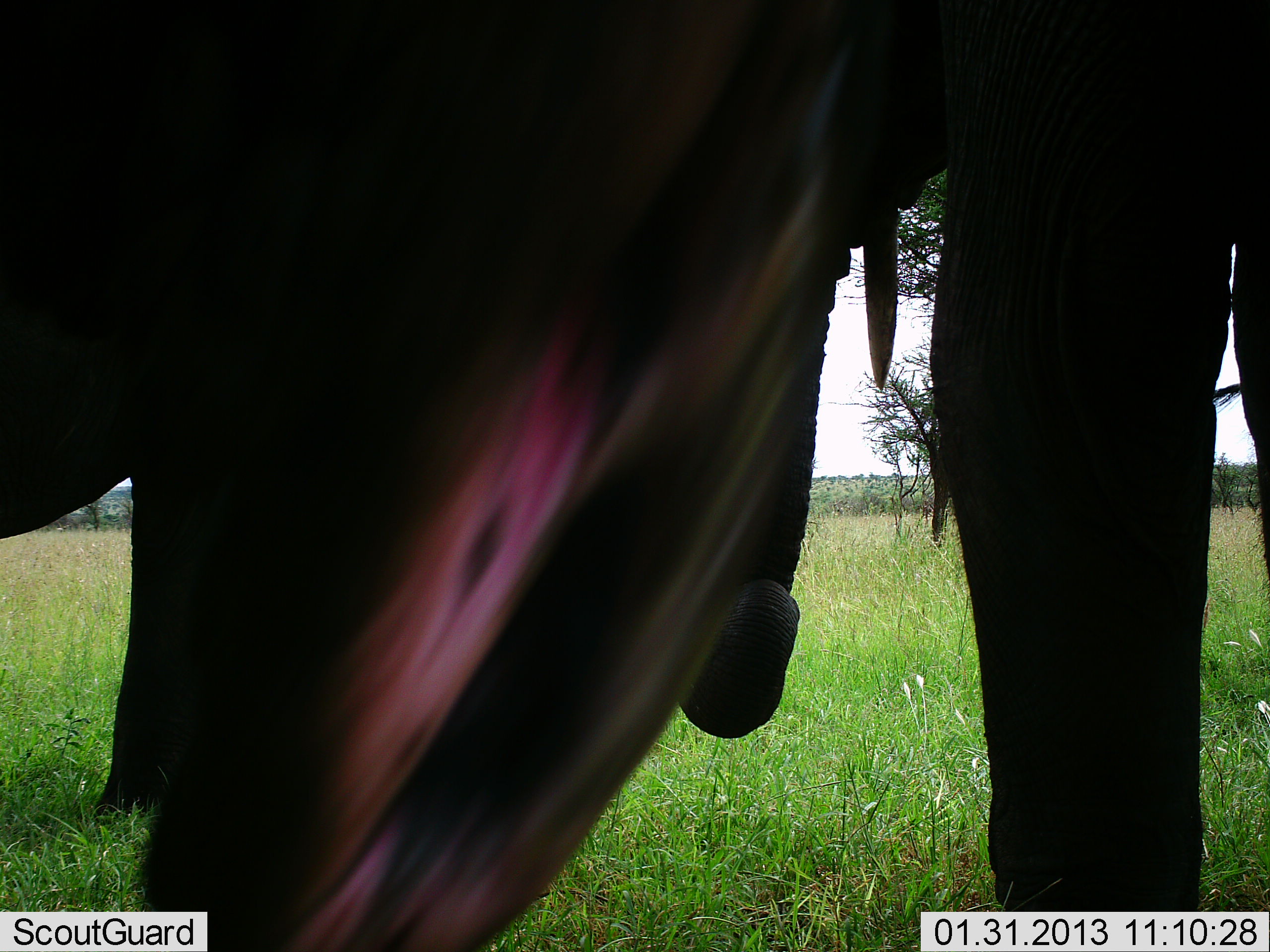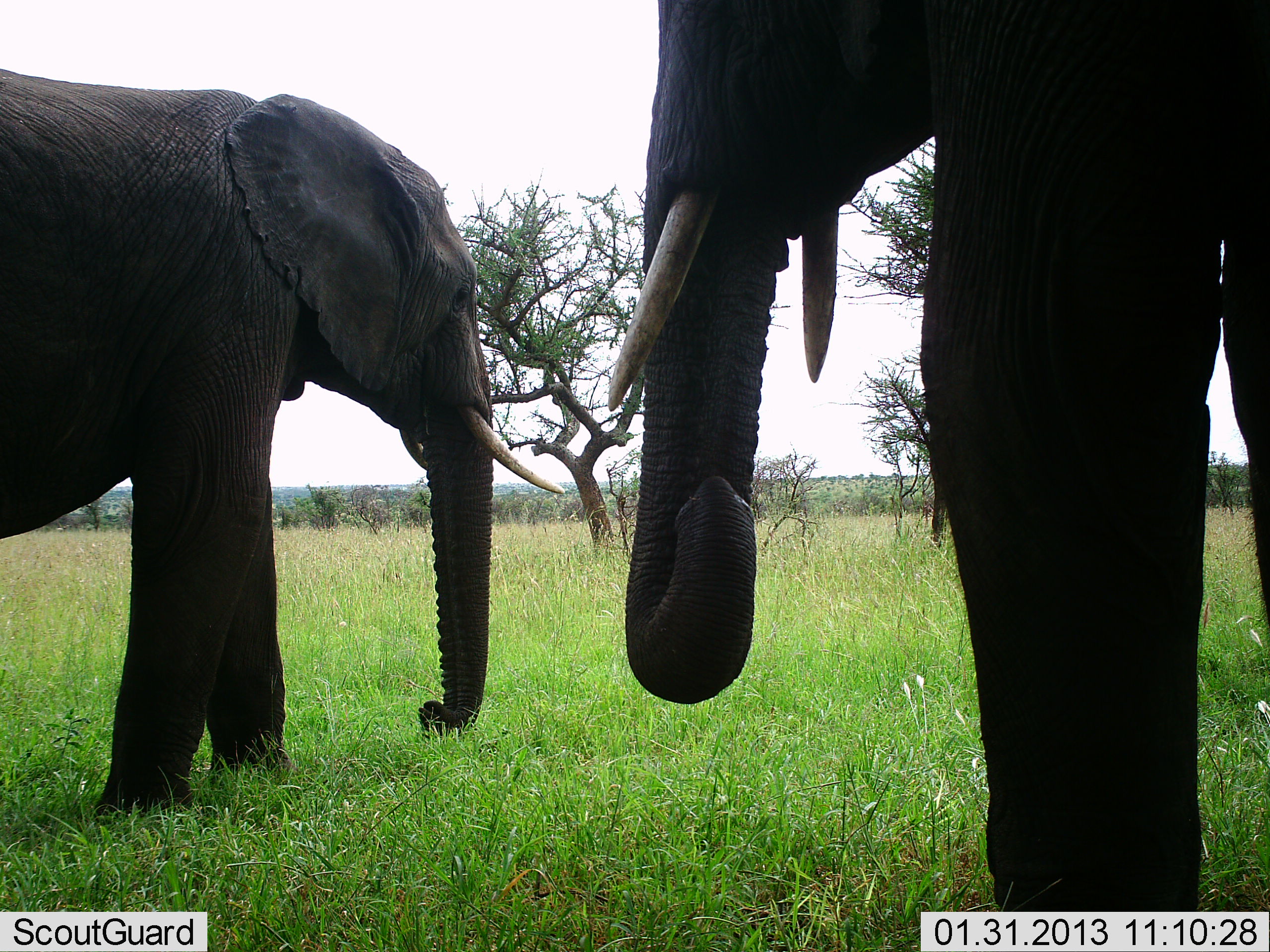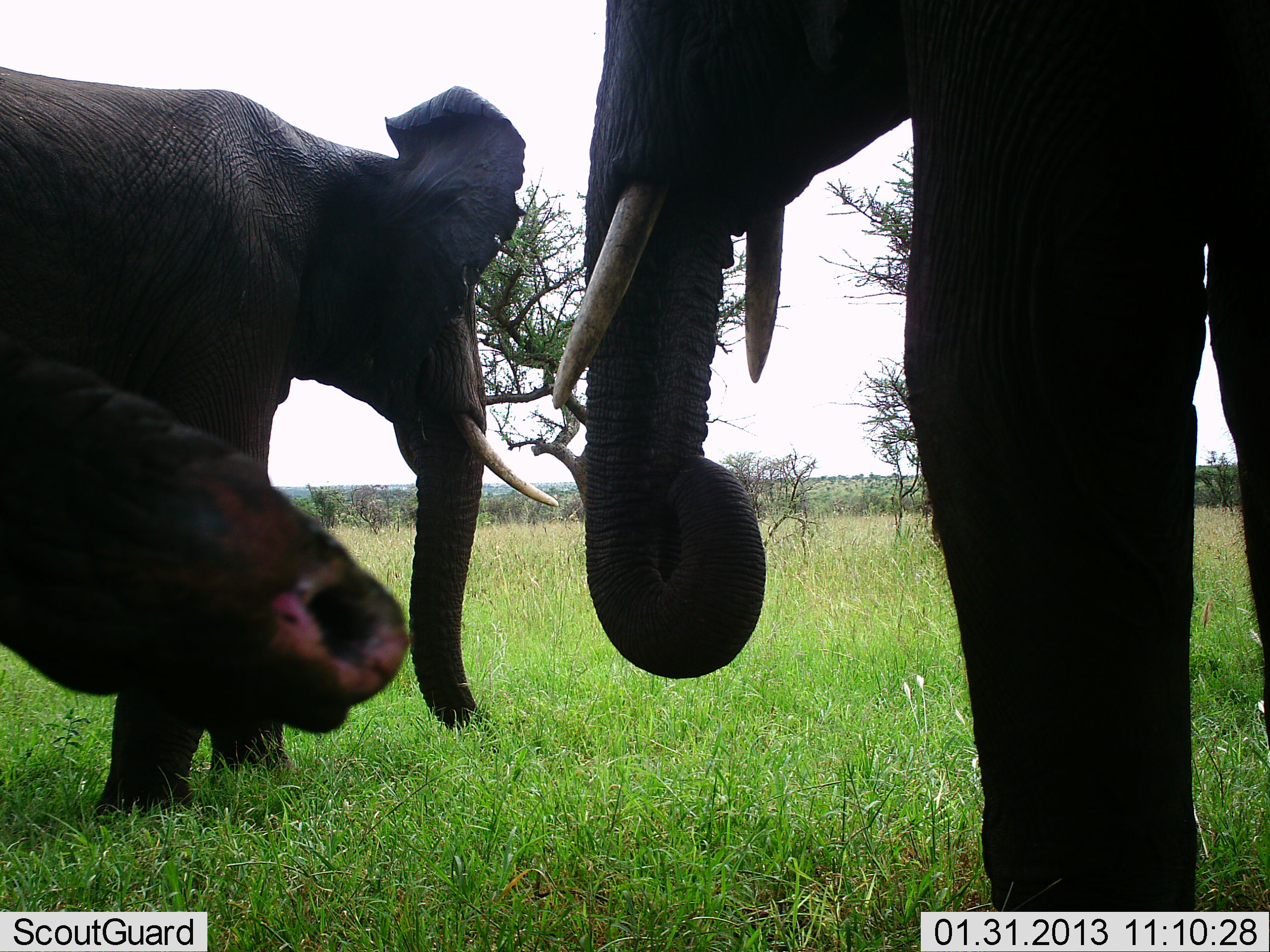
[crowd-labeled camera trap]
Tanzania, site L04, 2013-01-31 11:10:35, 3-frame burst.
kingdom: Animalia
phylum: Chordata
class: Mammalia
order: Proboscidea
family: Elephantidae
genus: Loxodonta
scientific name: Loxodonta africana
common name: african bush elephant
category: elephant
Elephant (african bush elephant) (Loxodonta africana), count 3. Behavior (volunteer vote fractions): standing 71%, resting 0%, moving 12%, interacting 4%. Young present (vote fraction): 0%. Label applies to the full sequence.